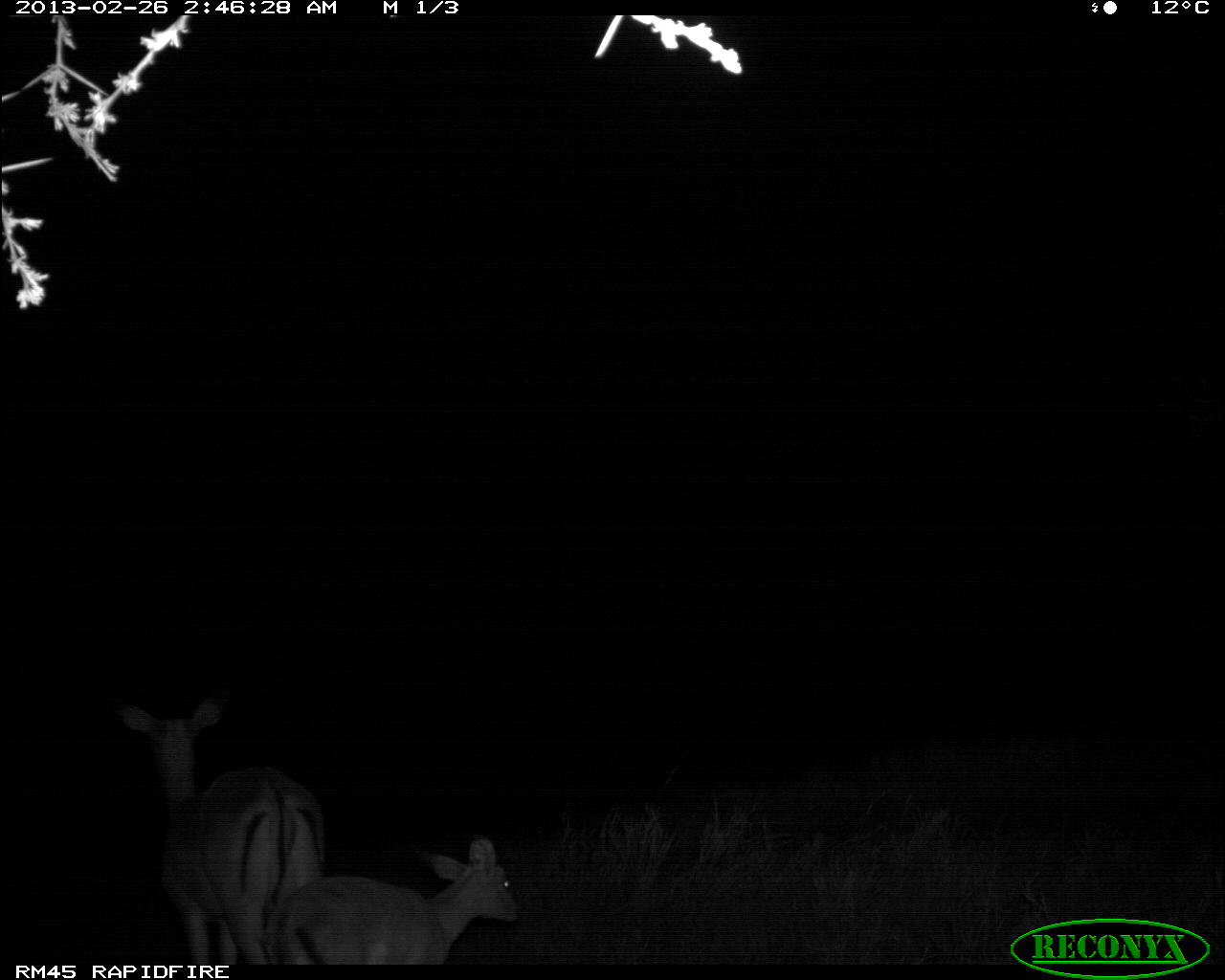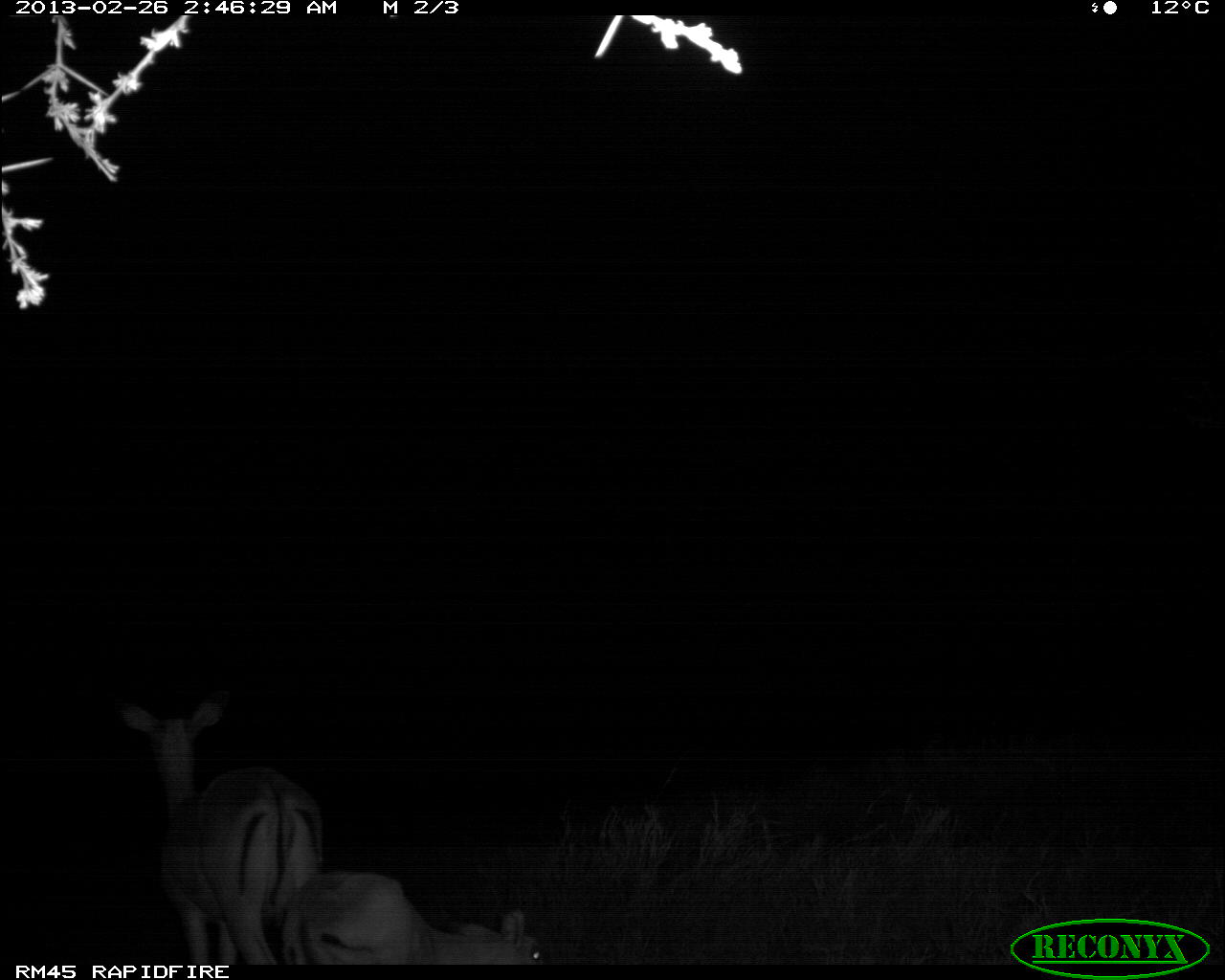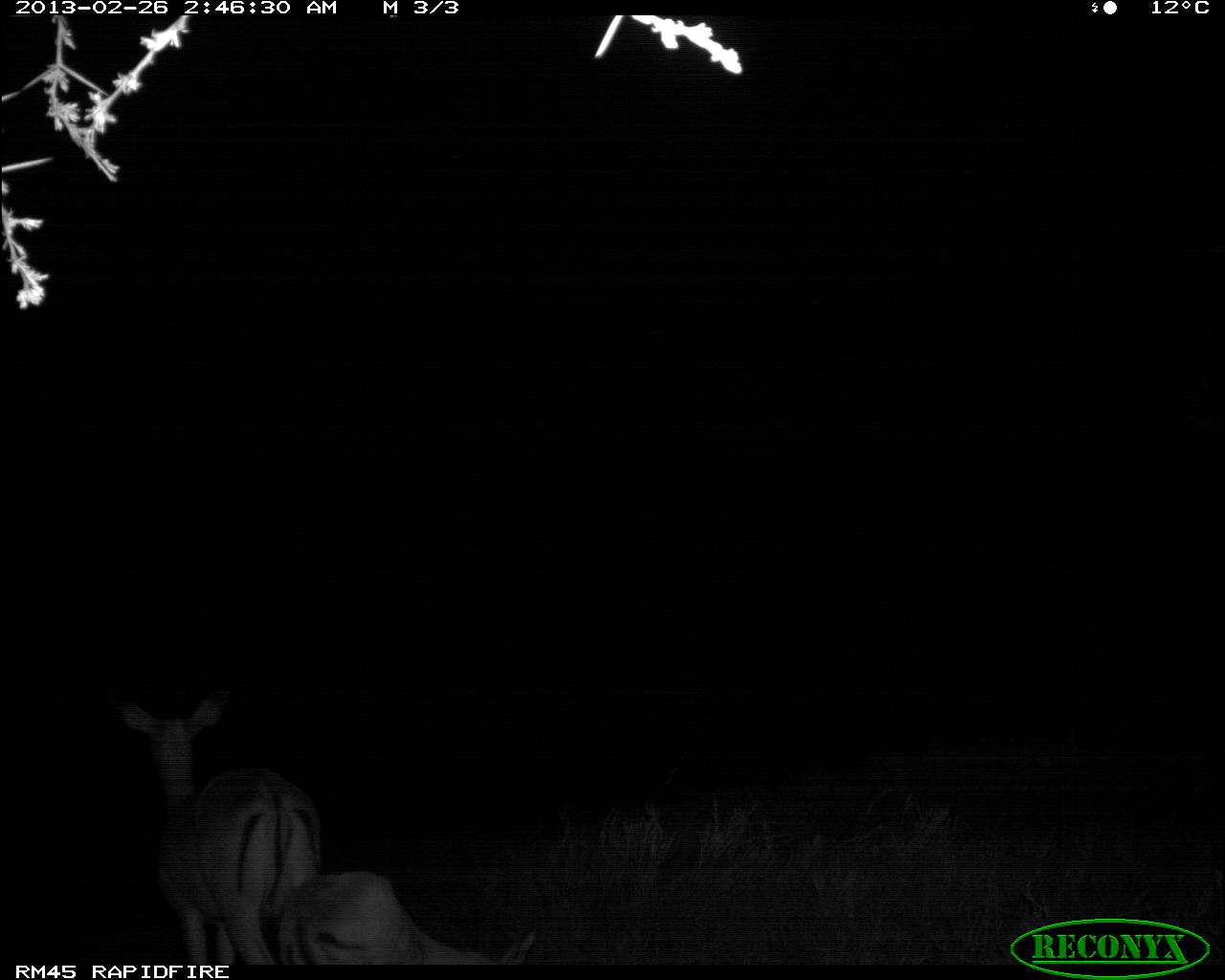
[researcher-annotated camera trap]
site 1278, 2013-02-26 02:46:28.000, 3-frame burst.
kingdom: Animalia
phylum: Chordata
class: Mammalia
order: Artiodactyla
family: Bovidae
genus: Aepyceros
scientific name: Aepyceros melampus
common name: impala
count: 2